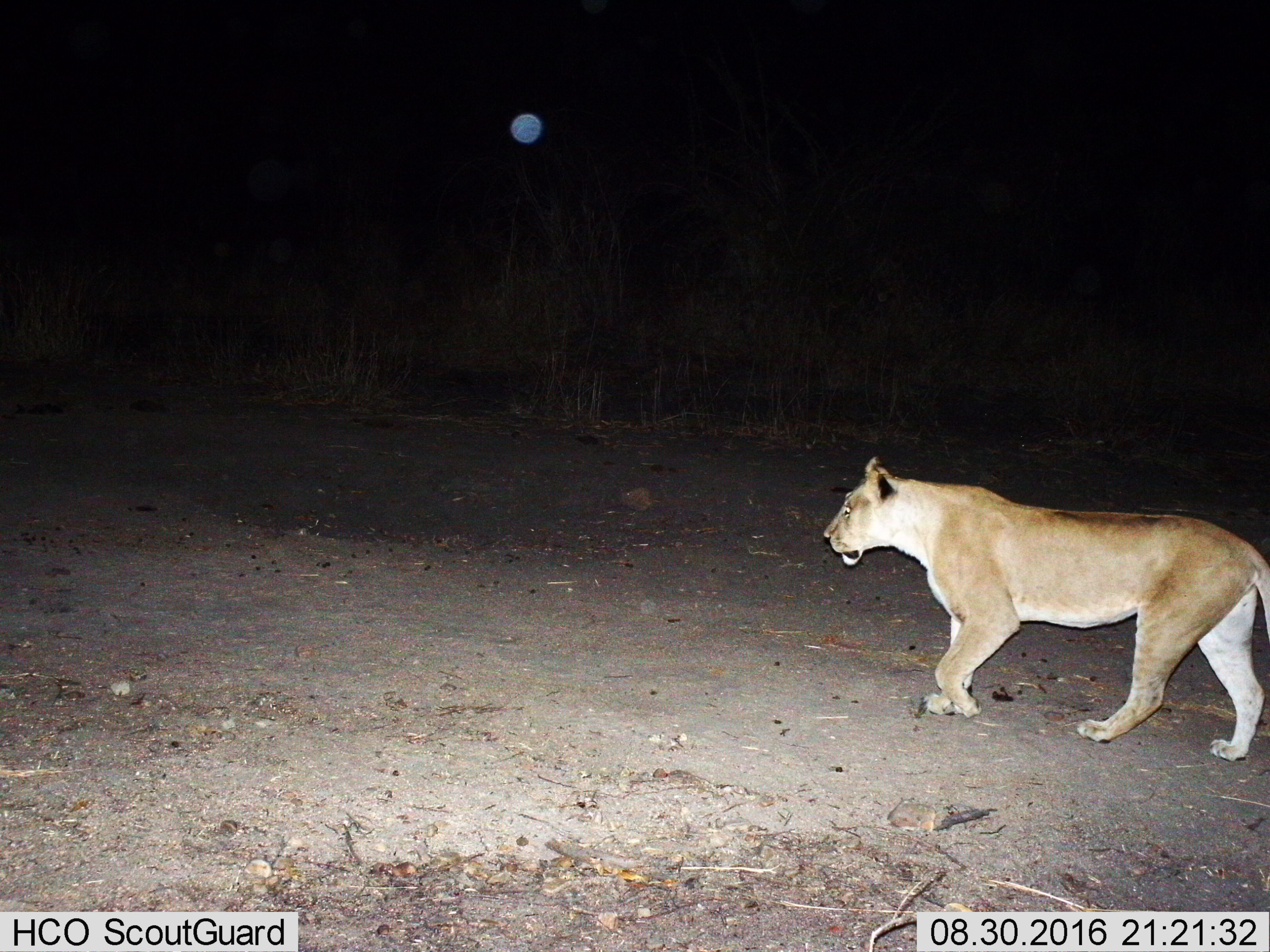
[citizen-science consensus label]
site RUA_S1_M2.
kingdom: Animalia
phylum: Chordata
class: Mammalia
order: Carnivora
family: Felidae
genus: Panthera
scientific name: Panthera leo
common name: lion female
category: lionfemale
Lionfemale (lion female) (Panthera leo), count 1. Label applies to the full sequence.